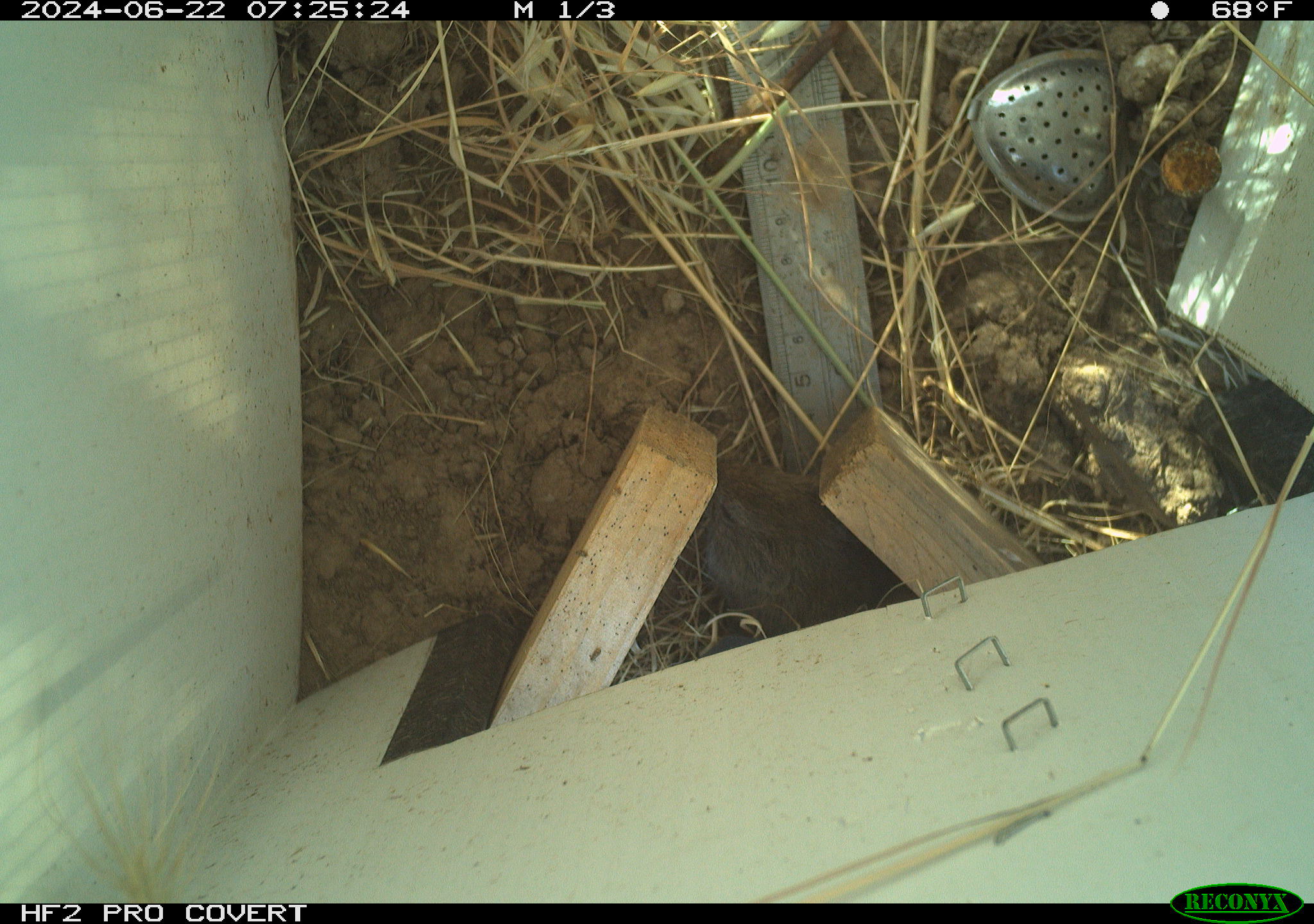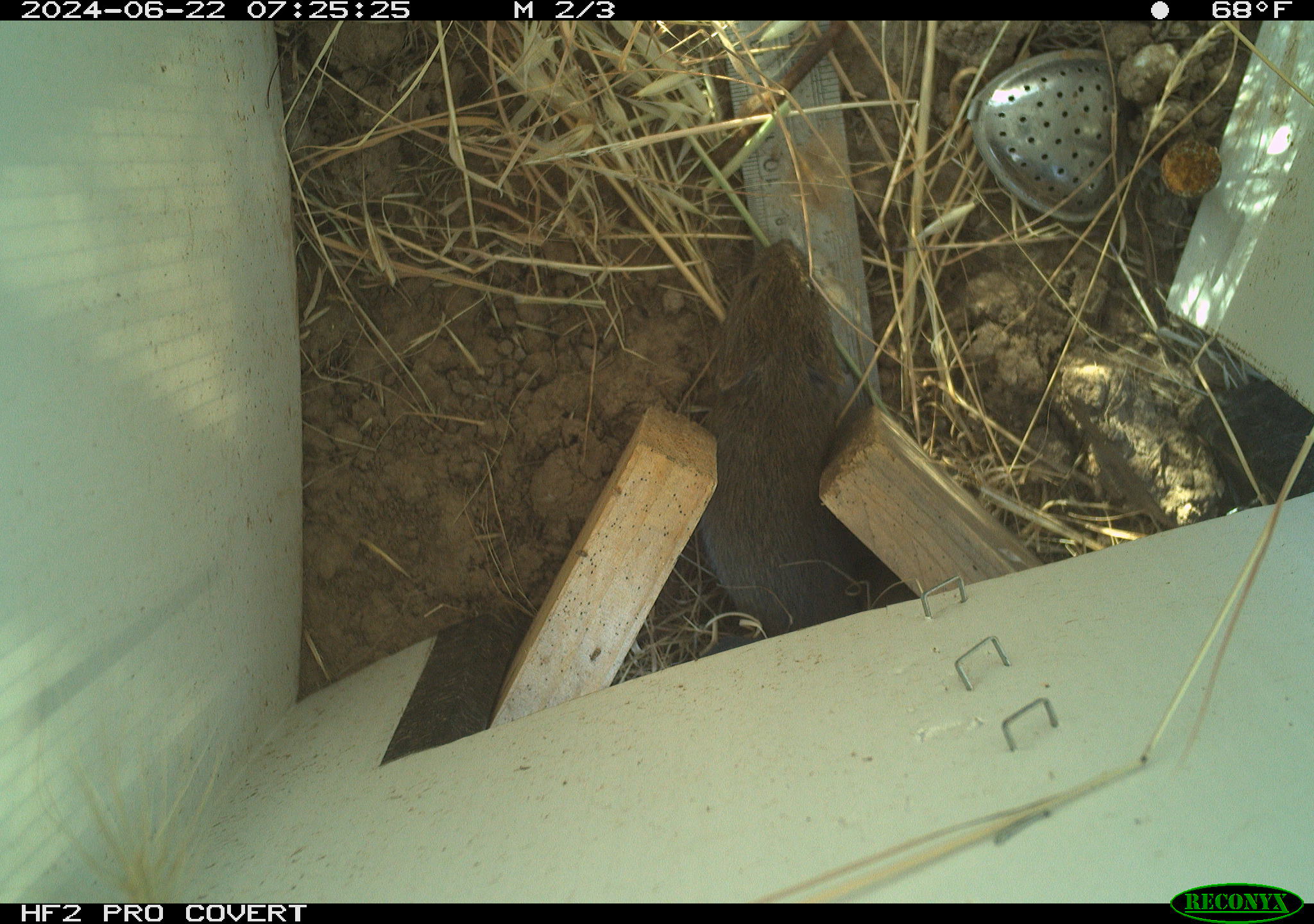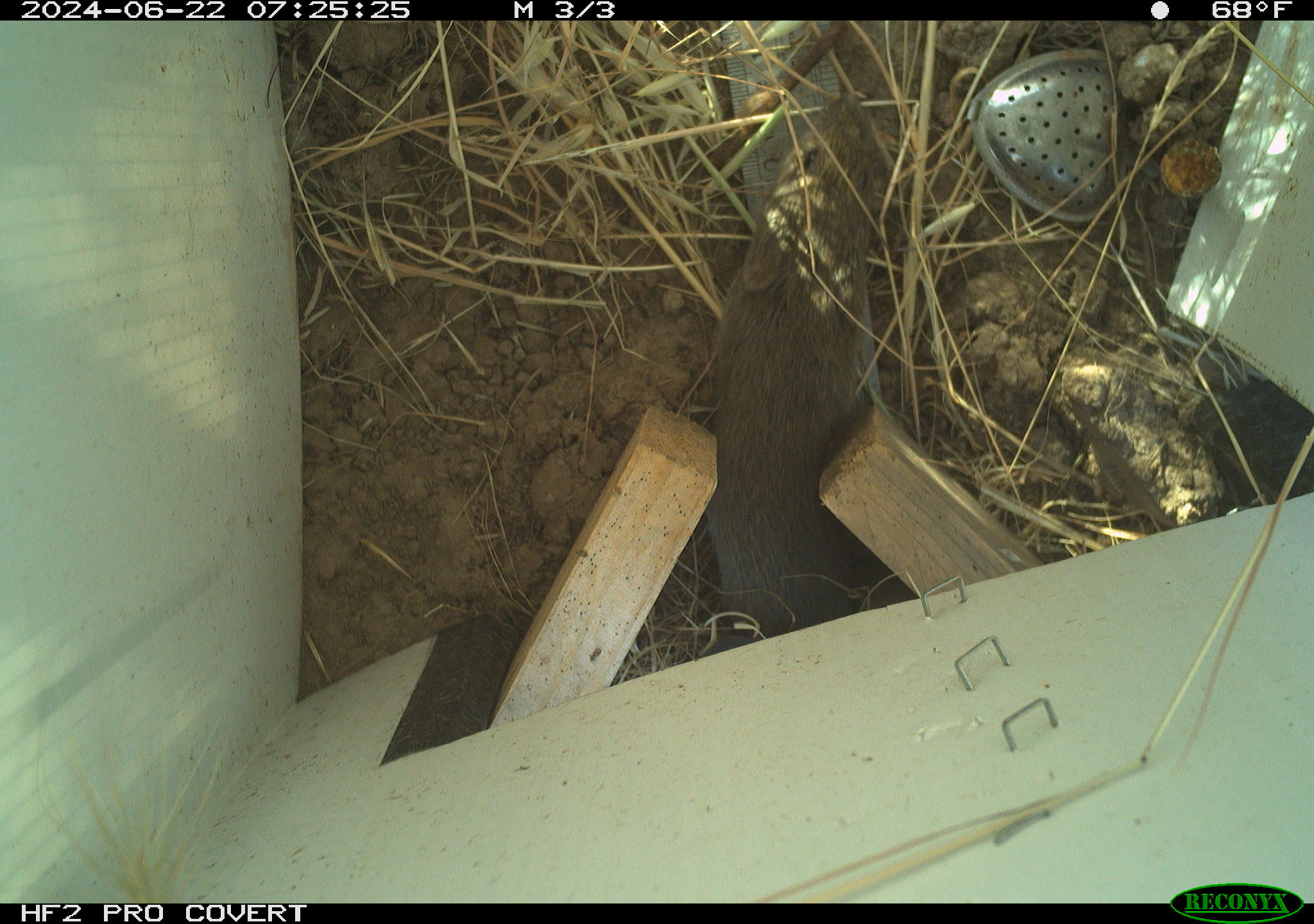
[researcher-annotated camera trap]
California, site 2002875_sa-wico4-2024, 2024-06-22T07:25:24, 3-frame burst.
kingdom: Animalia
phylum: Chordata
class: Mammalia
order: Rodentia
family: Cricetidae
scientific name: Arvicolinae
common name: voles, lemmings, and muskrats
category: arvicolinae subfamily